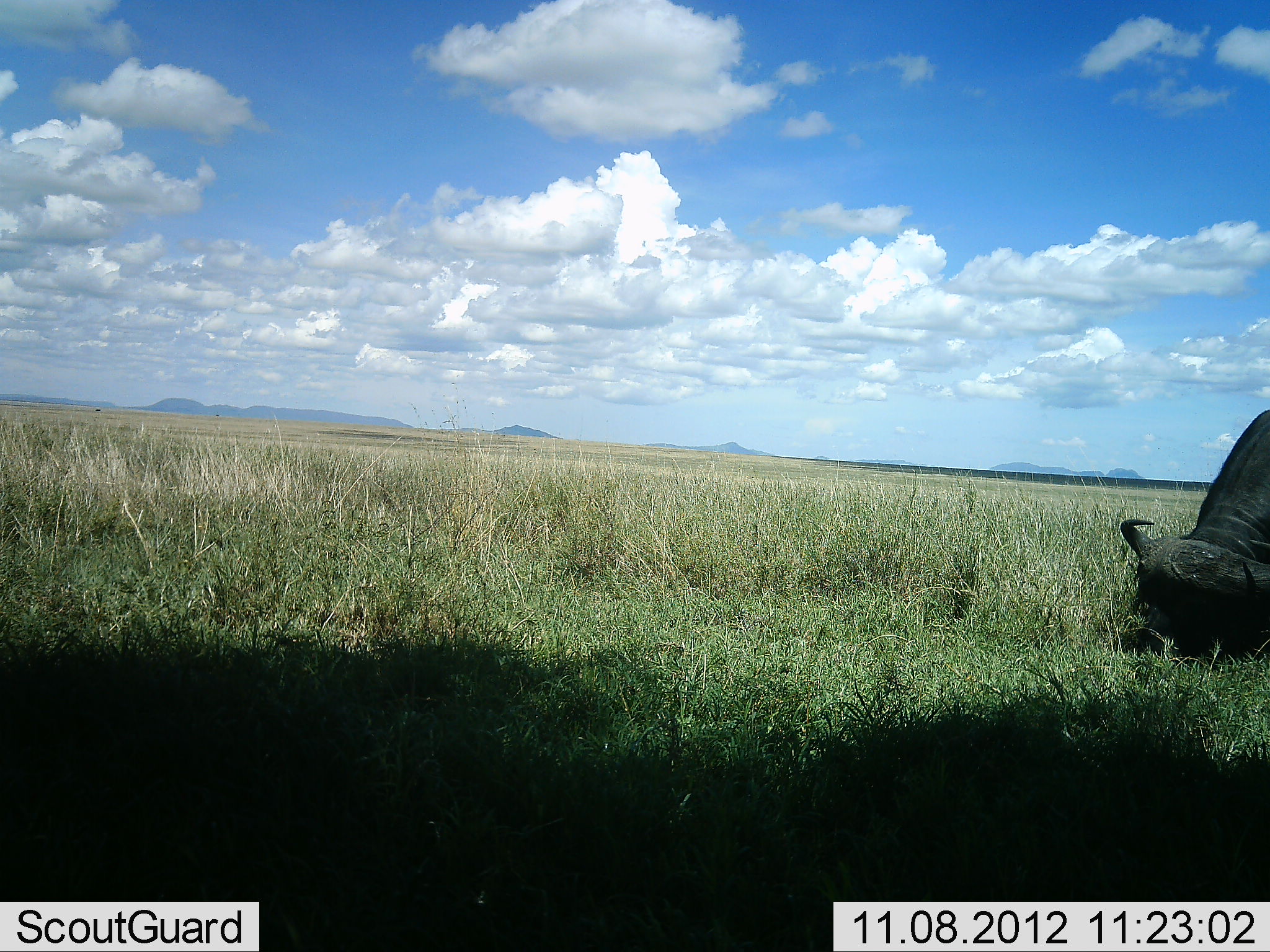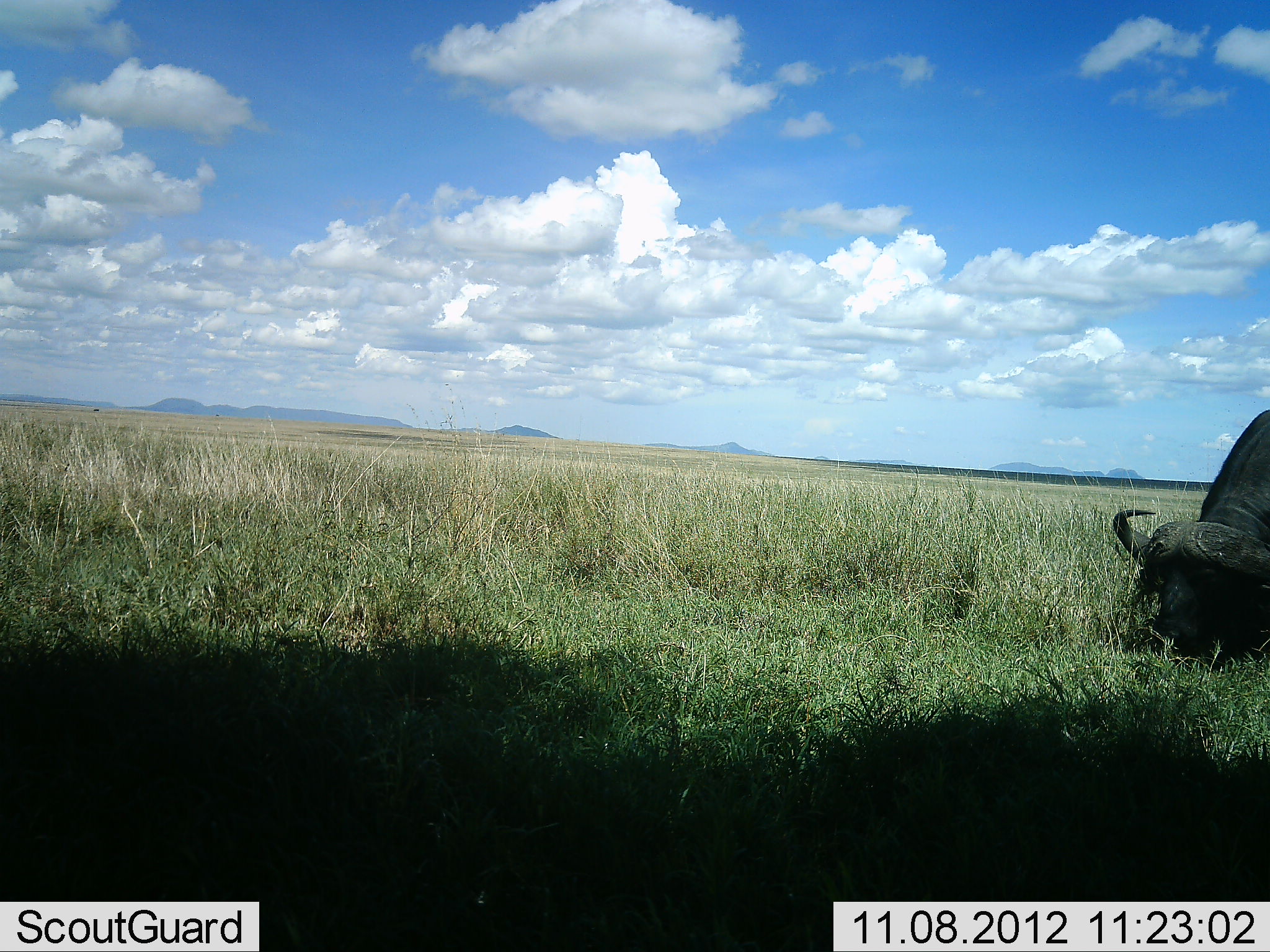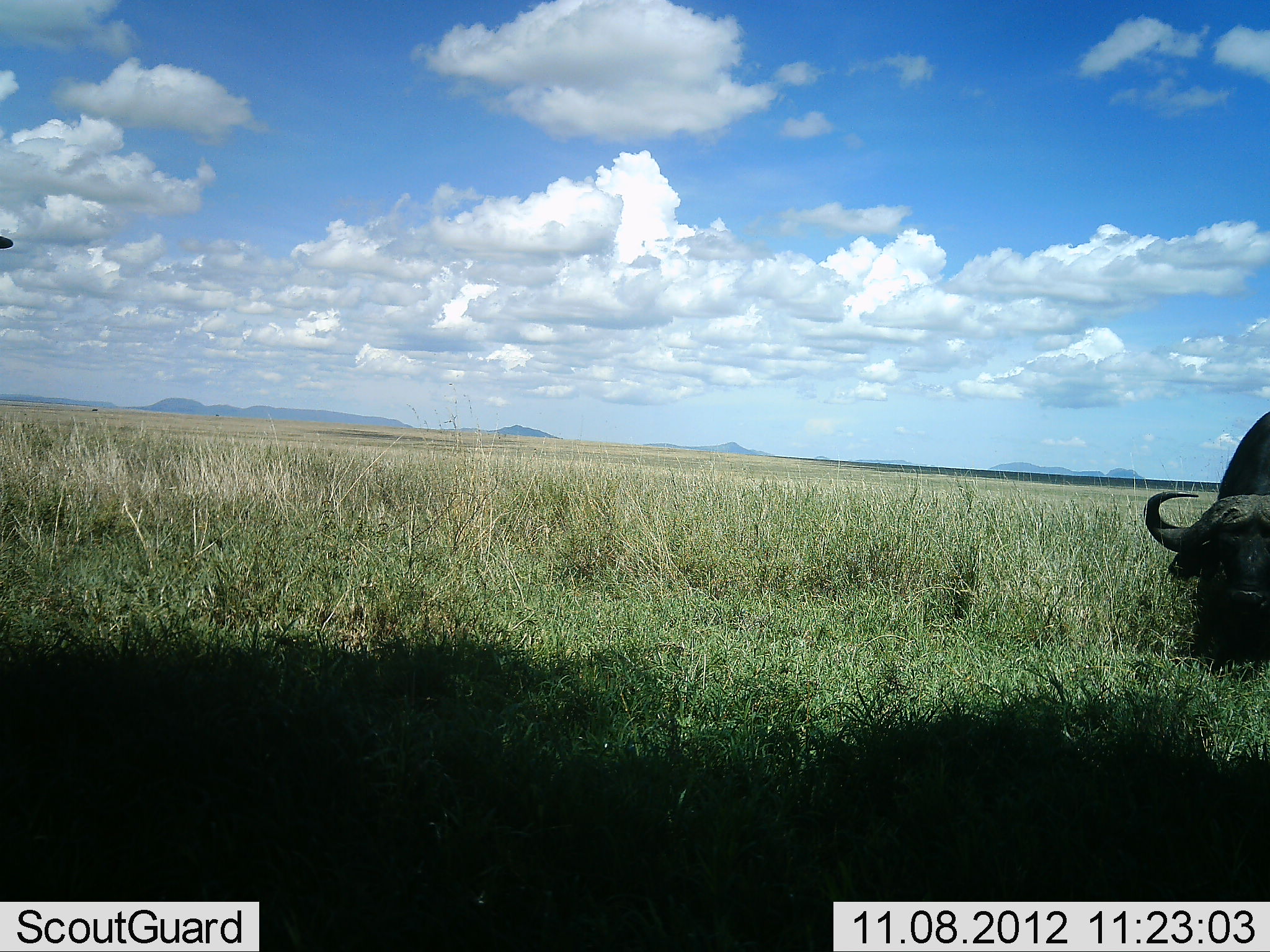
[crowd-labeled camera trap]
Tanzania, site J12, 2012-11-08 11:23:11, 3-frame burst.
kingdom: Animalia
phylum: Chordata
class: Mammalia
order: Artiodactyla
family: Bovidae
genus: Syncerus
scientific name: Syncerus caffer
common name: cape buffalo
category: buffalo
Buffalo (cape buffalo) (Syncerus caffer), count 1. Behavior (volunteer vote fractions): standing 20%, resting 0%, moving 0%, interacting 0%. Young present (vote fraction): 0%. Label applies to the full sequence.